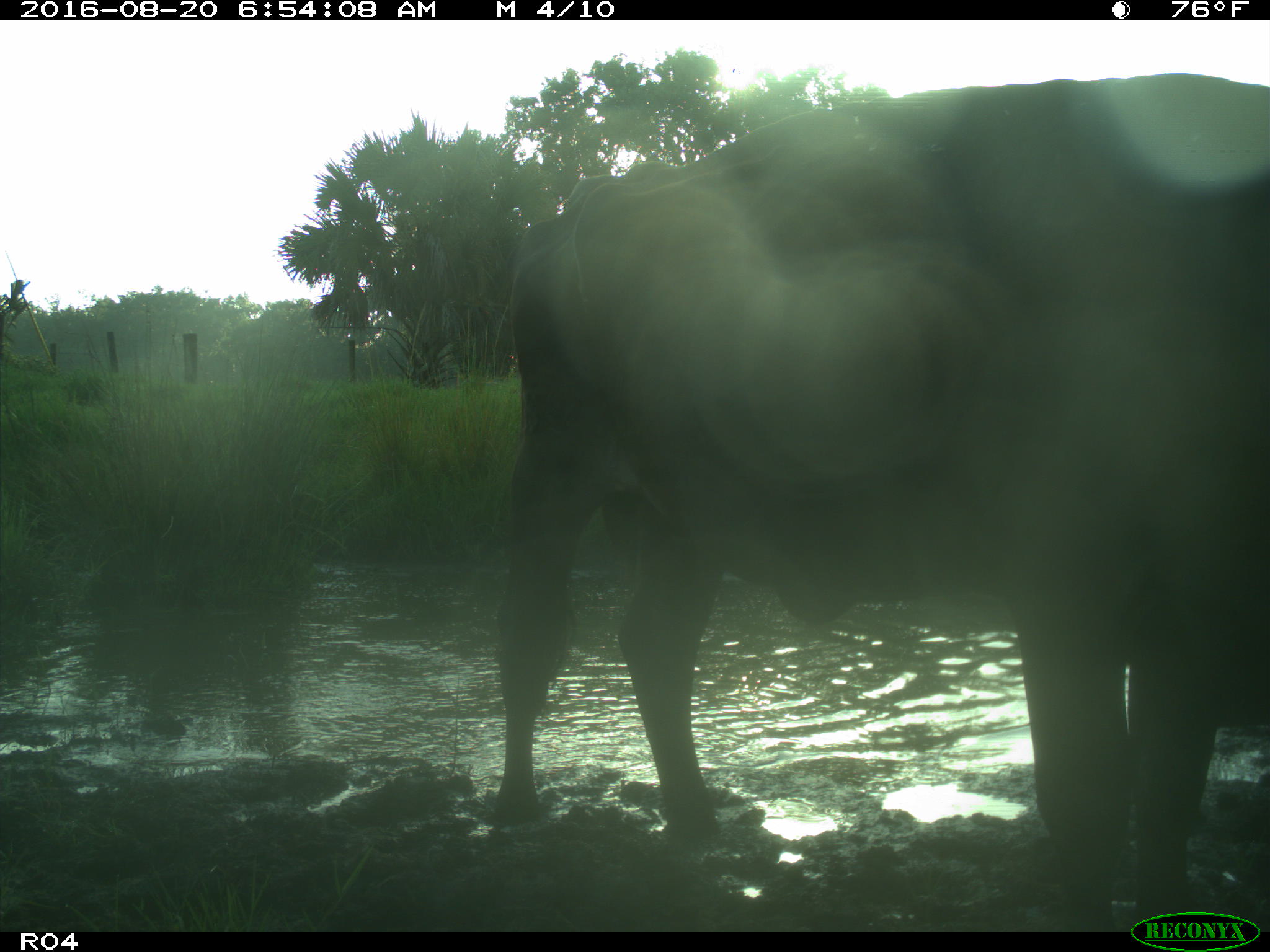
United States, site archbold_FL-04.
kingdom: Animalia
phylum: Chordata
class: Mammalia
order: Artiodactyla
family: Bovidae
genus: Bos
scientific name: Bos taurus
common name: domestic cow